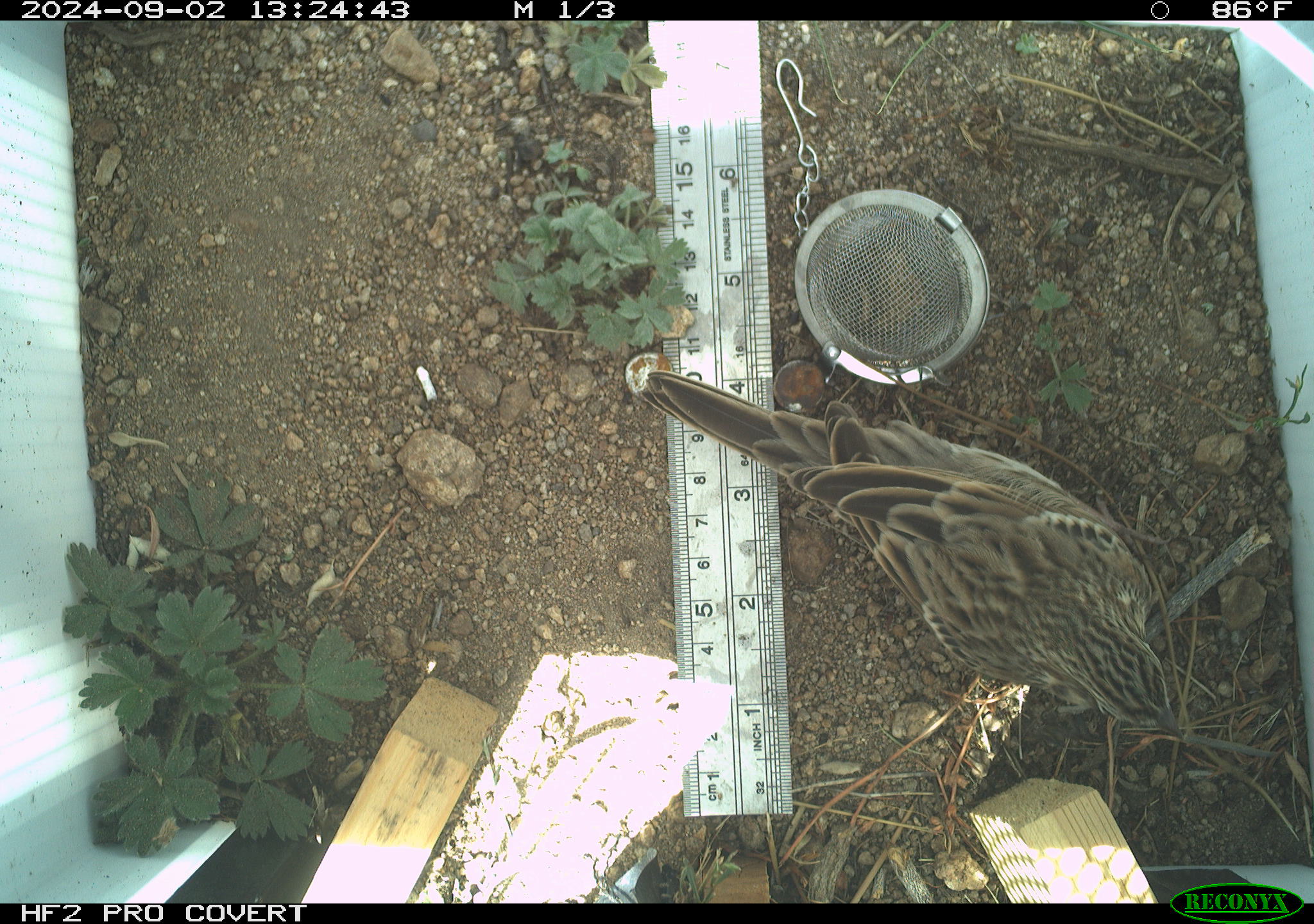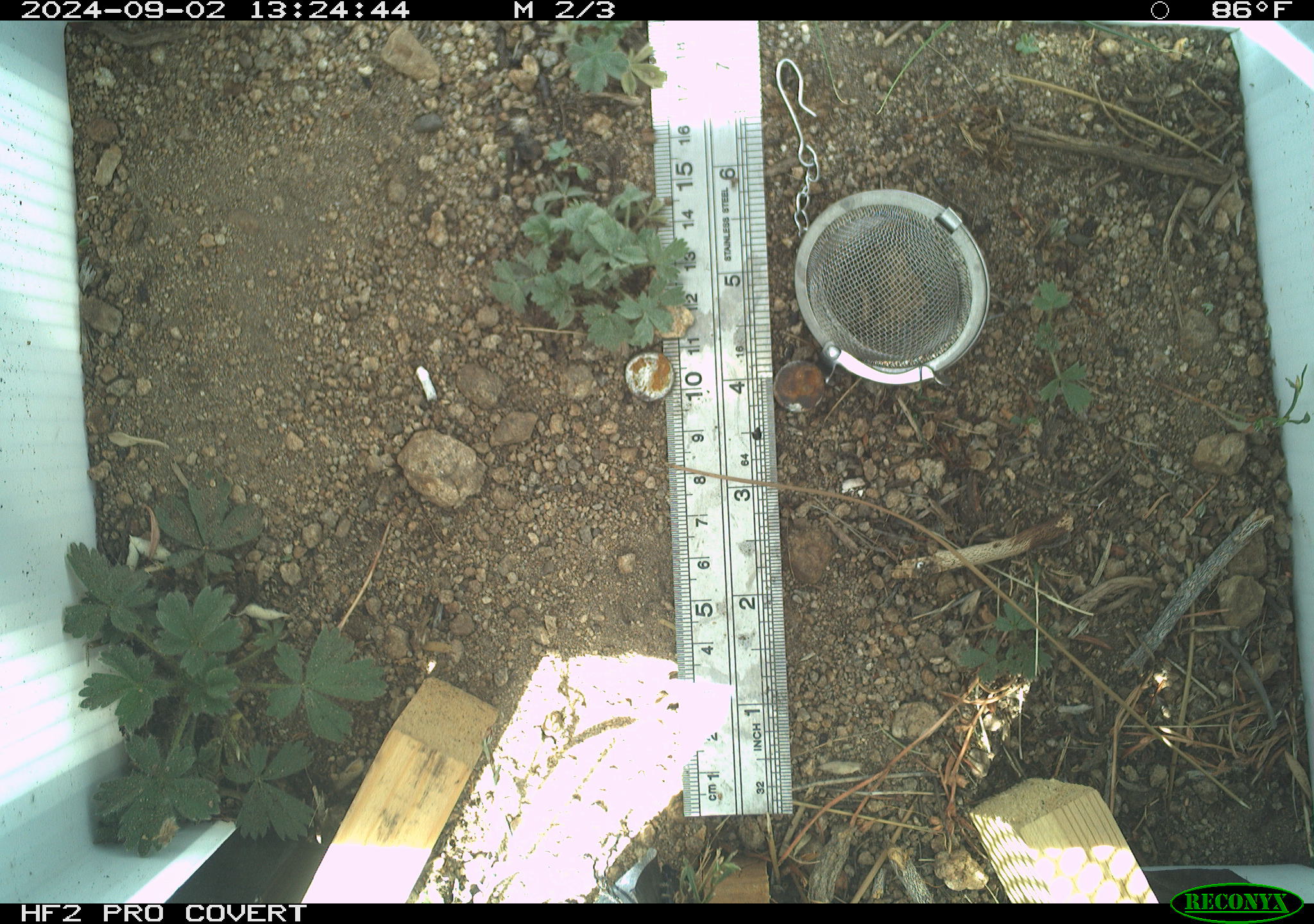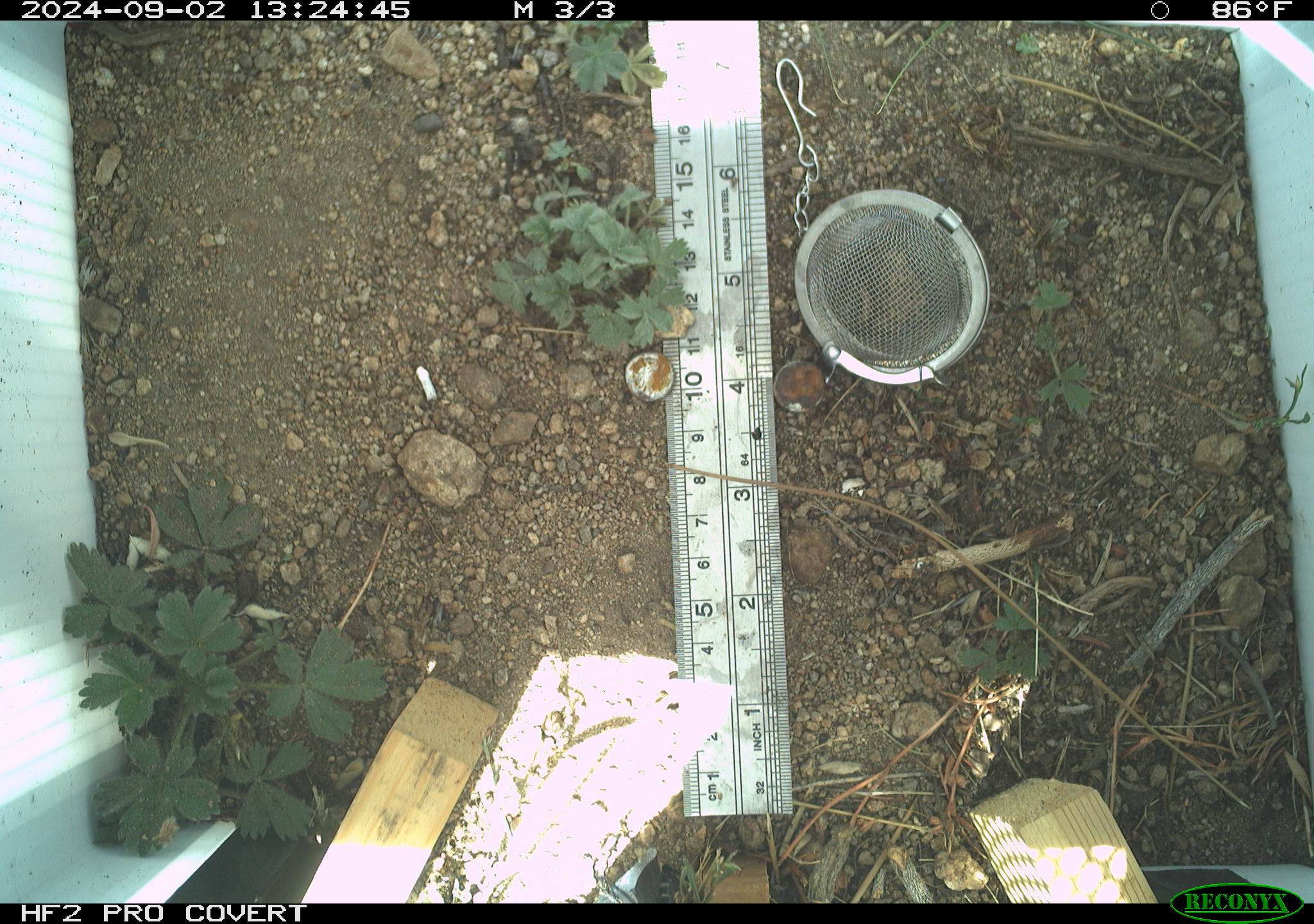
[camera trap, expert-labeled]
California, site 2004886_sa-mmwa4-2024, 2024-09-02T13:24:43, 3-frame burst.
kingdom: Animalia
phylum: Chordata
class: Aves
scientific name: Aves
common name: bird